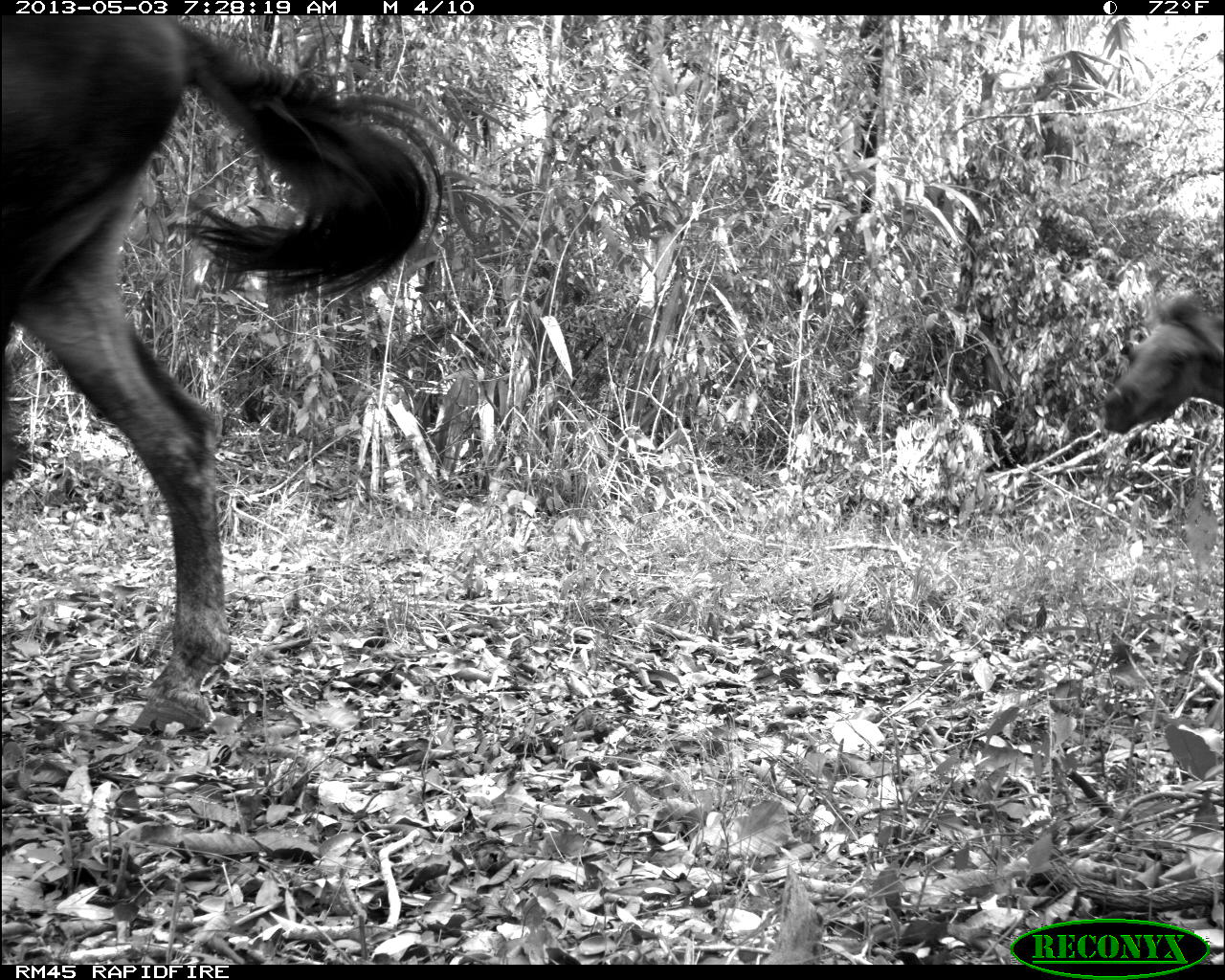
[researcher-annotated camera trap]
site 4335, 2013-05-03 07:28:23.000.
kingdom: Animalia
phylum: Chordata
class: Mammalia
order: Perissodactyla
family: Equidae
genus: Equus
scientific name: Equus ferus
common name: wild horse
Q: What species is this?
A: Equus ferus (wild horse).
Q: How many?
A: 4.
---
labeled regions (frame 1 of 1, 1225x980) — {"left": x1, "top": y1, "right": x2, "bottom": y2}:
equus ferus: {"left": 0, "top": 15, "right": 454, "bottom": 734}; {"left": 1102, "top": 293, "right": 1225, "bottom": 435}